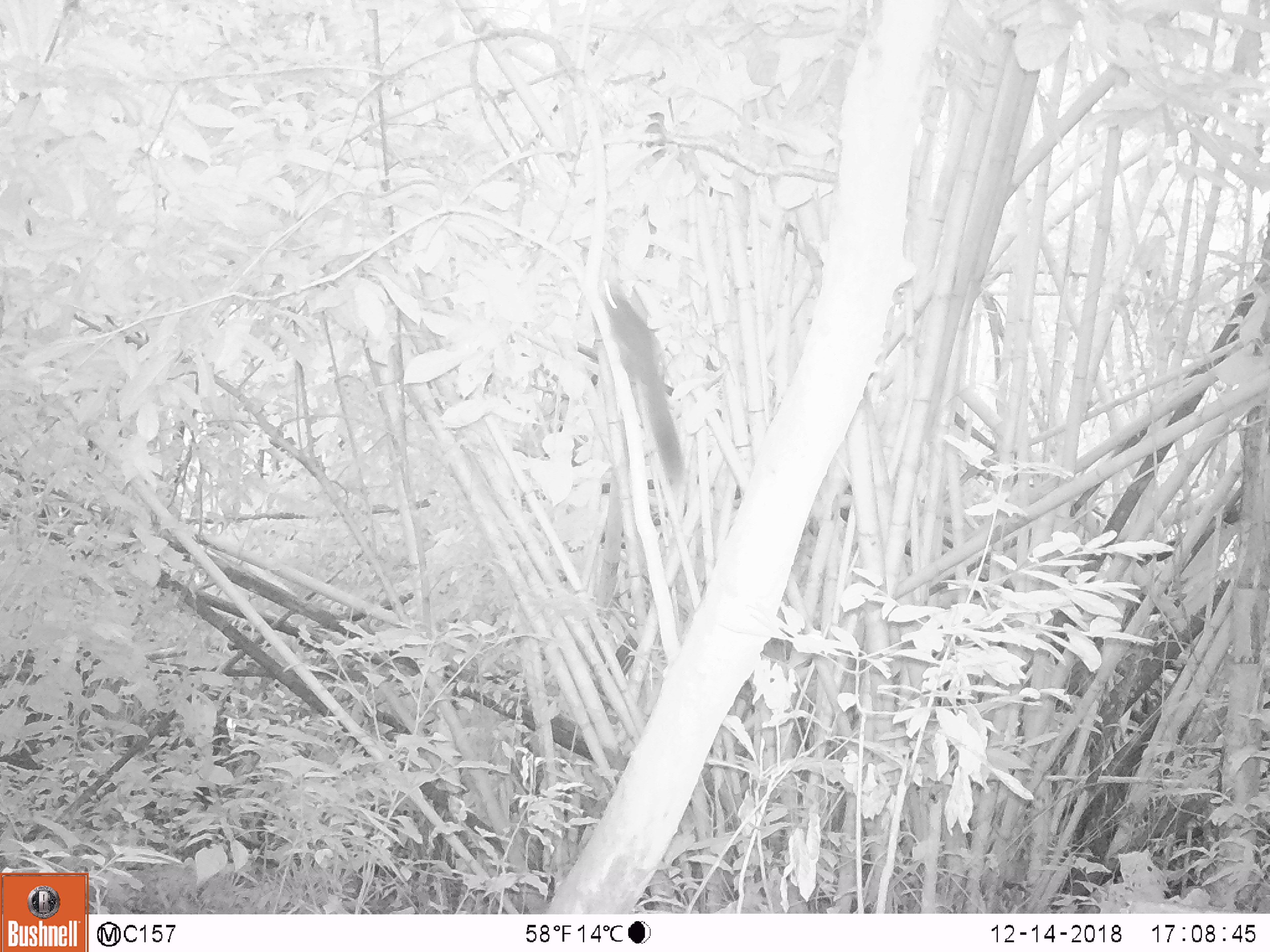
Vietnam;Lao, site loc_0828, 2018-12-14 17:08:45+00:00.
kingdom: Animalia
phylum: Chordata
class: Mammalia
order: Rodentia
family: Sciuridae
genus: Sciurus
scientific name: Sciurus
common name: squirrel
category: unidentified squirrel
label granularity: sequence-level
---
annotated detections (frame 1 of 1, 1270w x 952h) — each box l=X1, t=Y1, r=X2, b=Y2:
unidentified squirrel: l=599, t=276, r=685, b=486